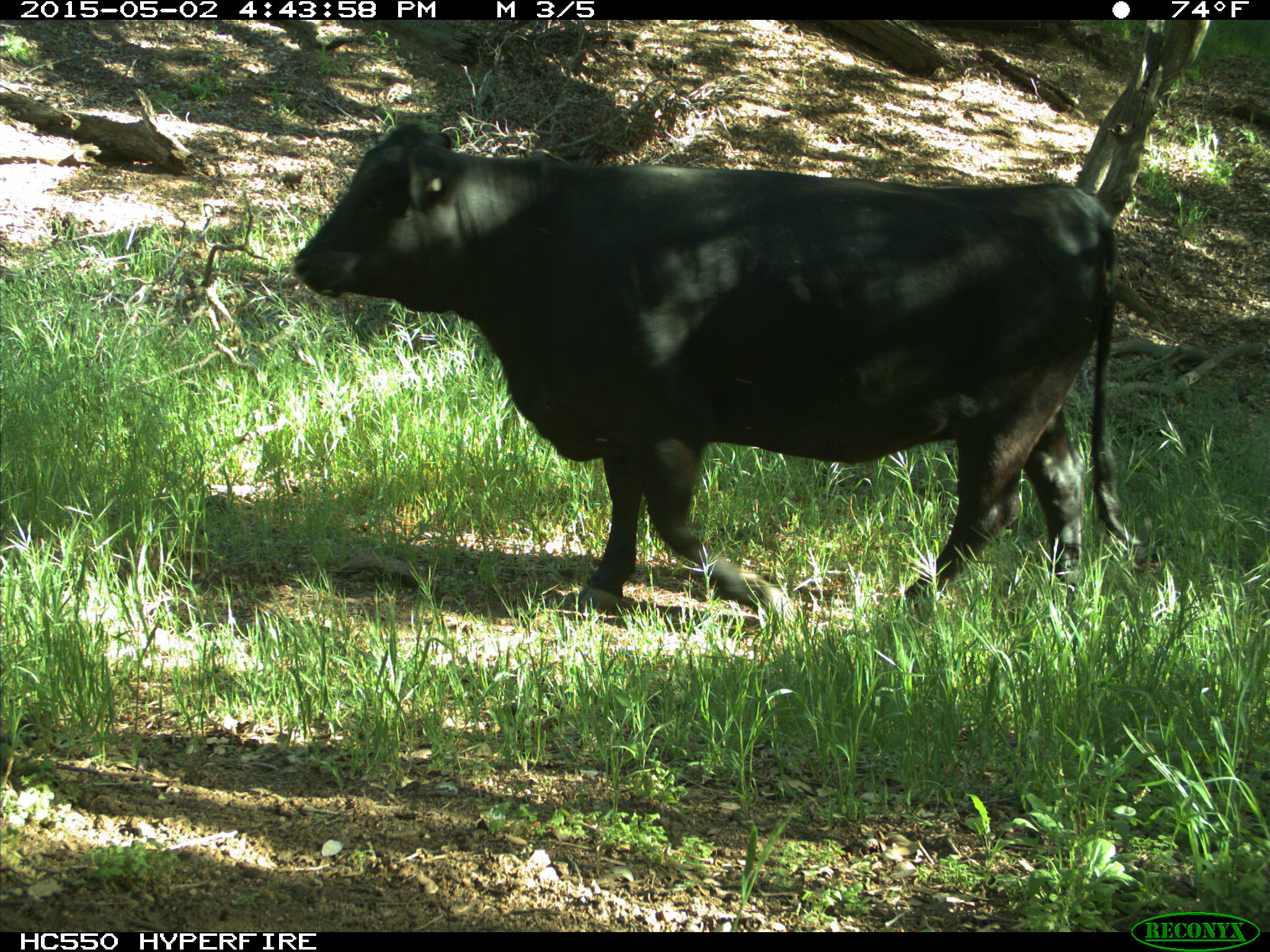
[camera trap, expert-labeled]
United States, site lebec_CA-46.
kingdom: Animalia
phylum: Chordata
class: Mammalia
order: Artiodactyla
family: Bovidae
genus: Bos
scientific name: Bos taurus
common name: domestic cow